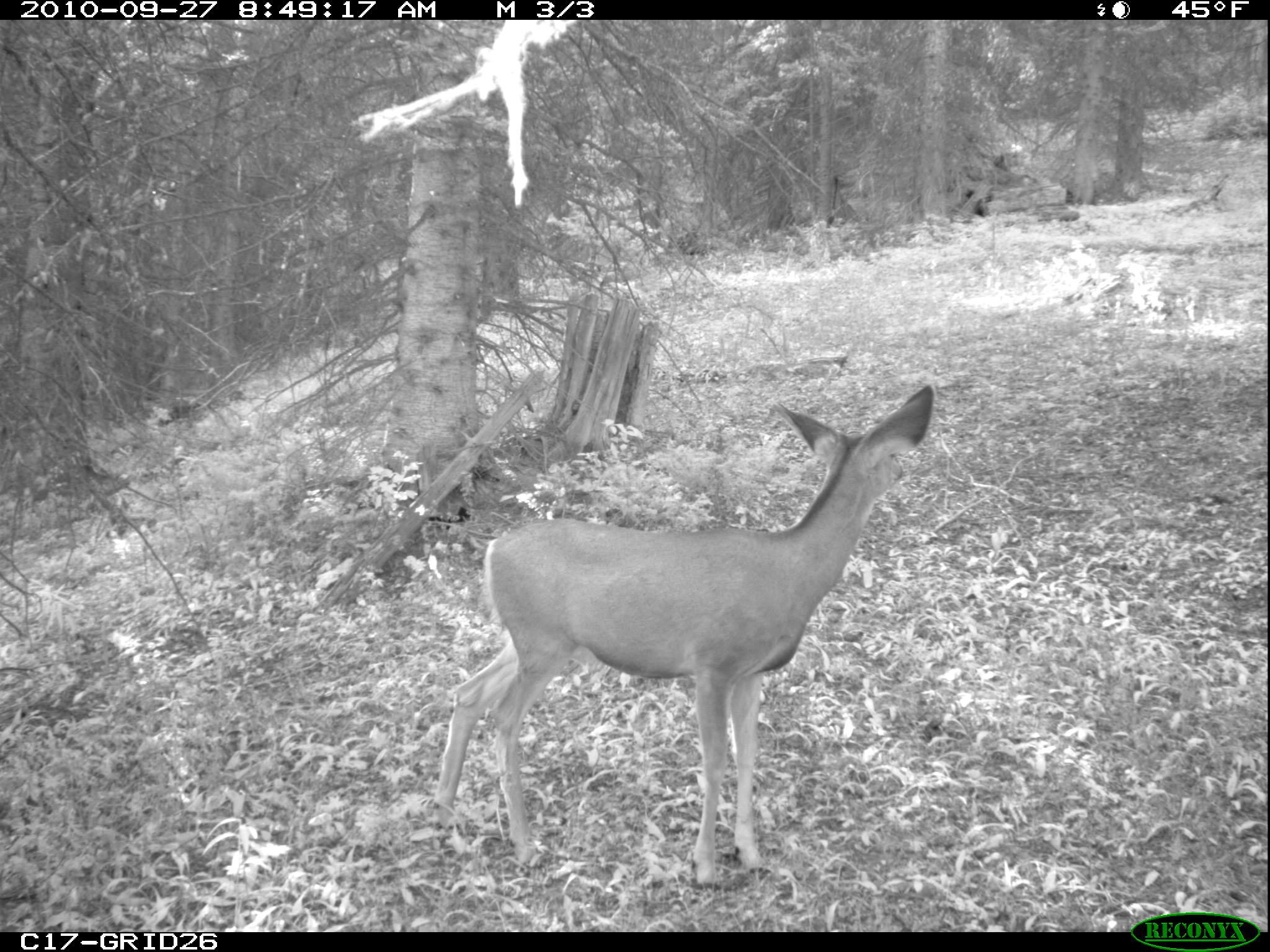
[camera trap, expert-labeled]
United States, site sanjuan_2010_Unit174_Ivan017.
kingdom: Animalia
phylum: Chordata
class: Mammalia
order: Artiodactyla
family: Cervidae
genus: Odocoileus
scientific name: Odocoileus hemionus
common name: mule deer